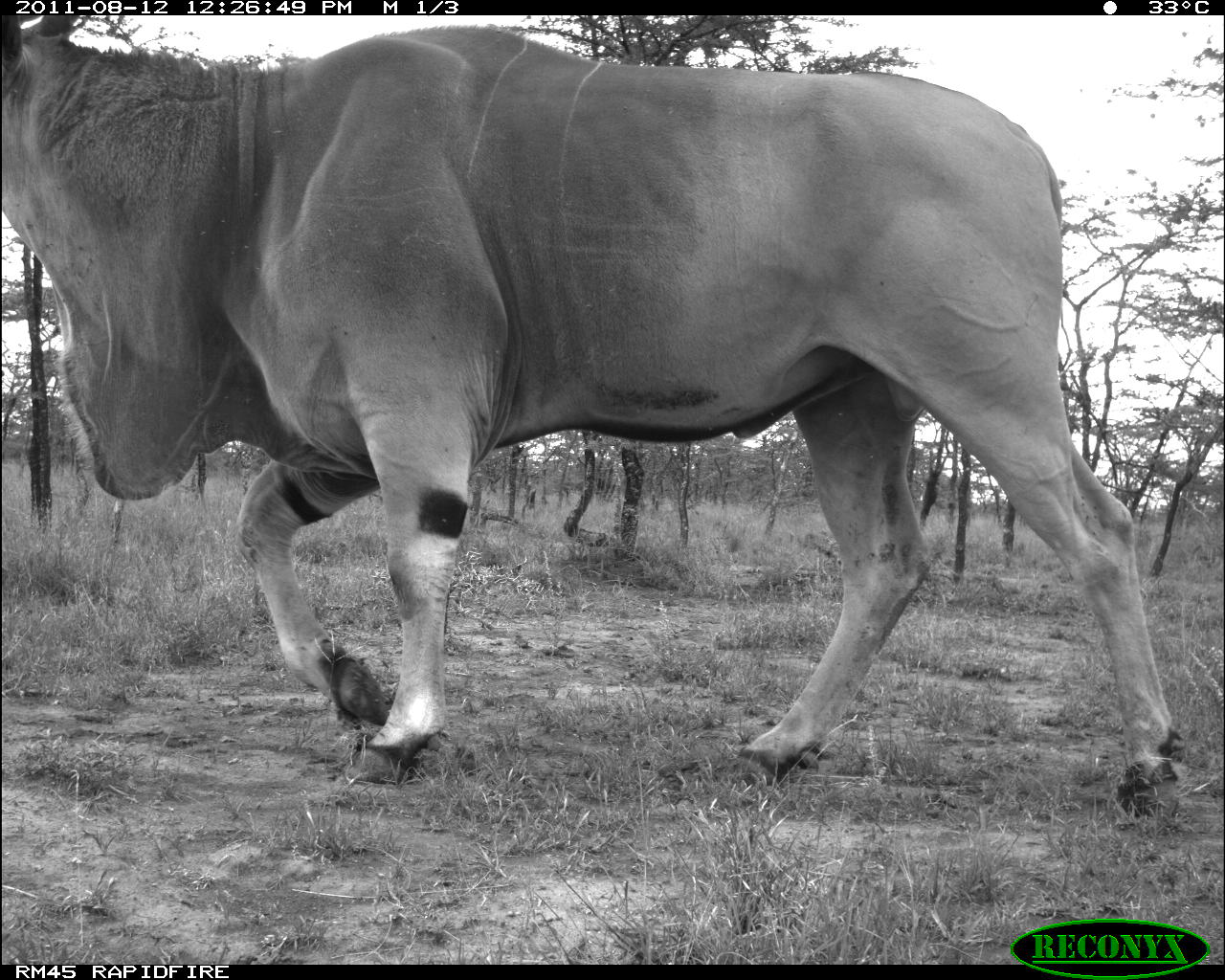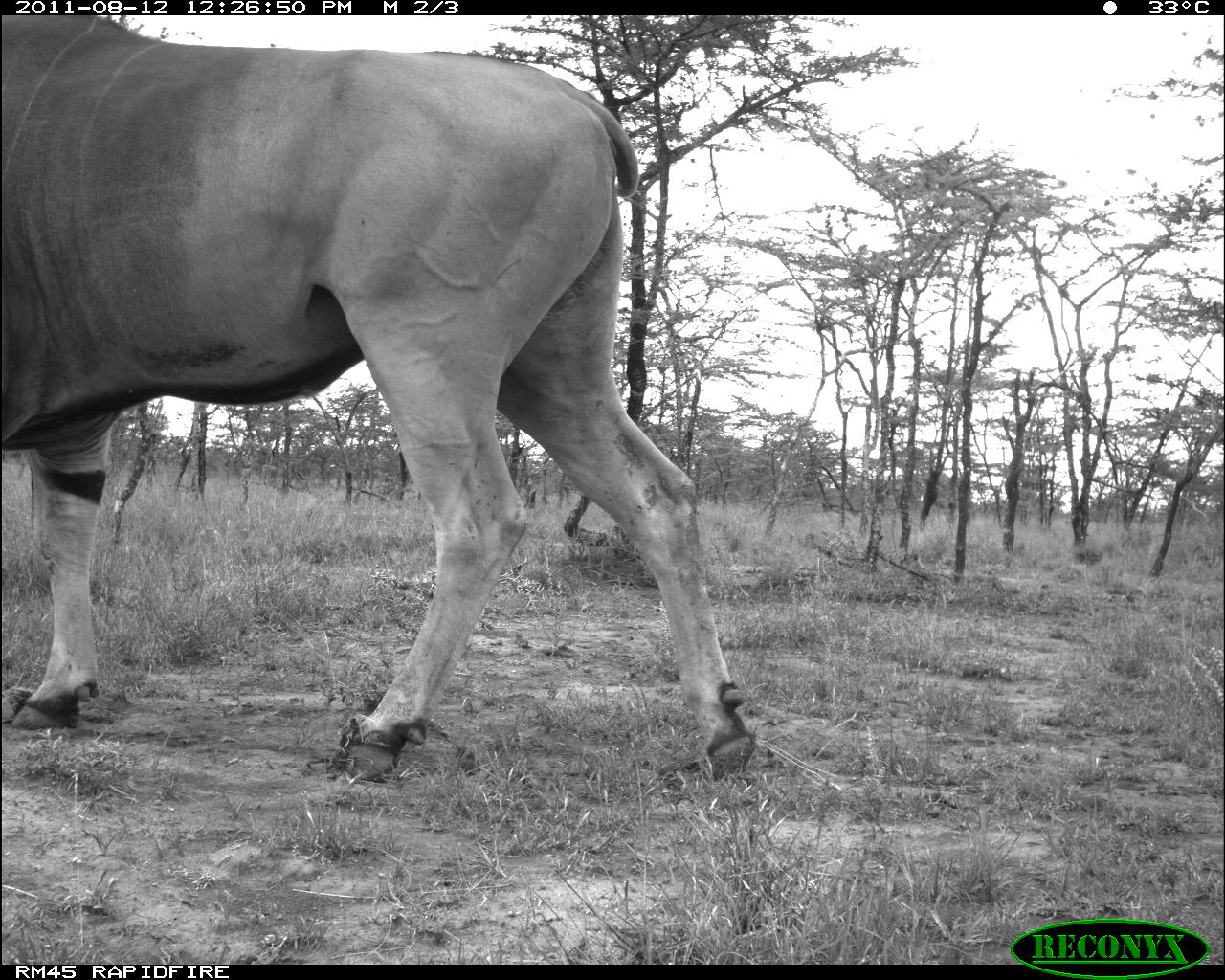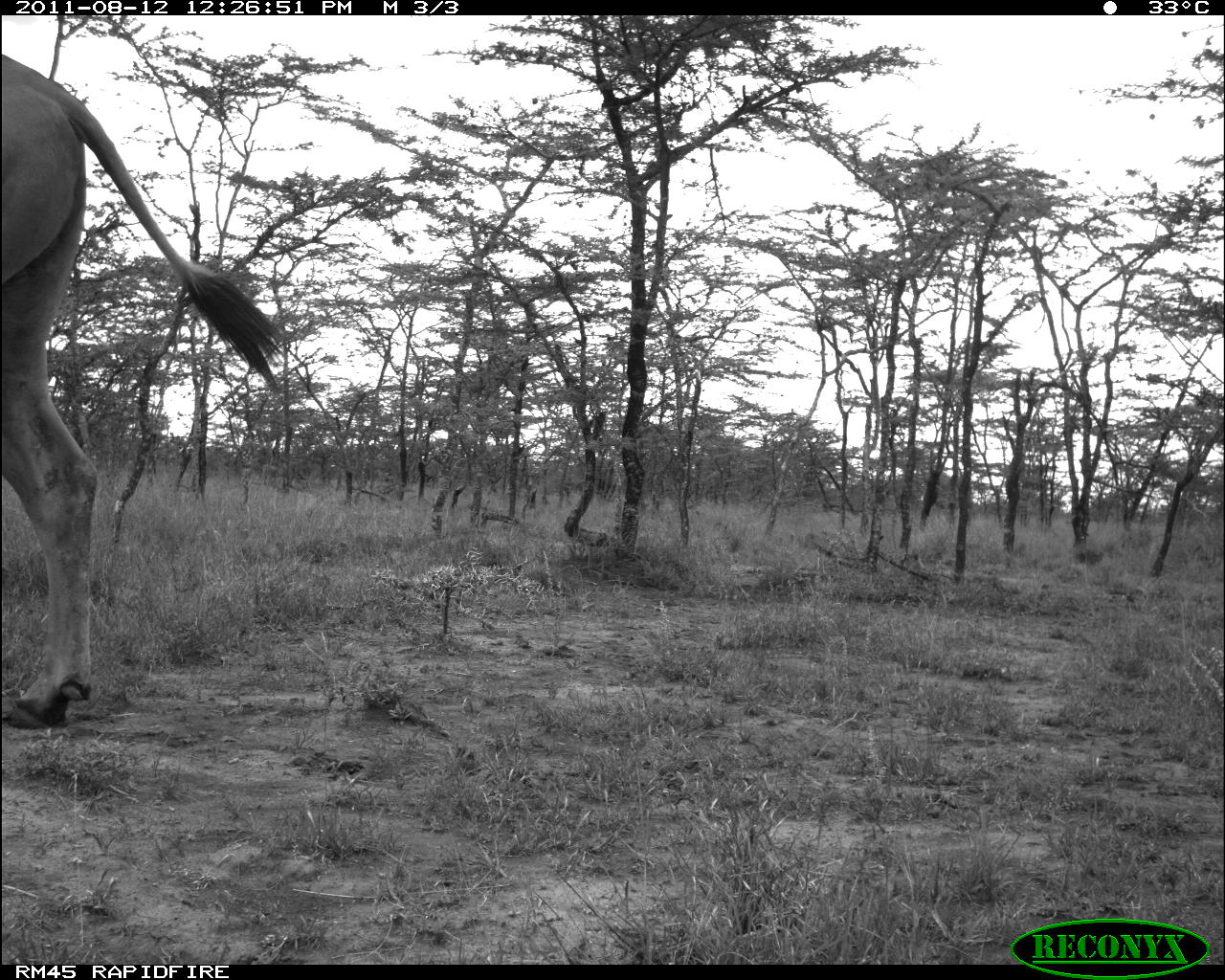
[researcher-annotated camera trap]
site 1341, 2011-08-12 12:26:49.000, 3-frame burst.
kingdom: Animalia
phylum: Chordata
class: Mammalia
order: Artiodactyla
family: Bovidae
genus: Tragelaphus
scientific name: Tragelaphus oryx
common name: eland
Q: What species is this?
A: Tragelaphus oryx (eland).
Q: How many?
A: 1.